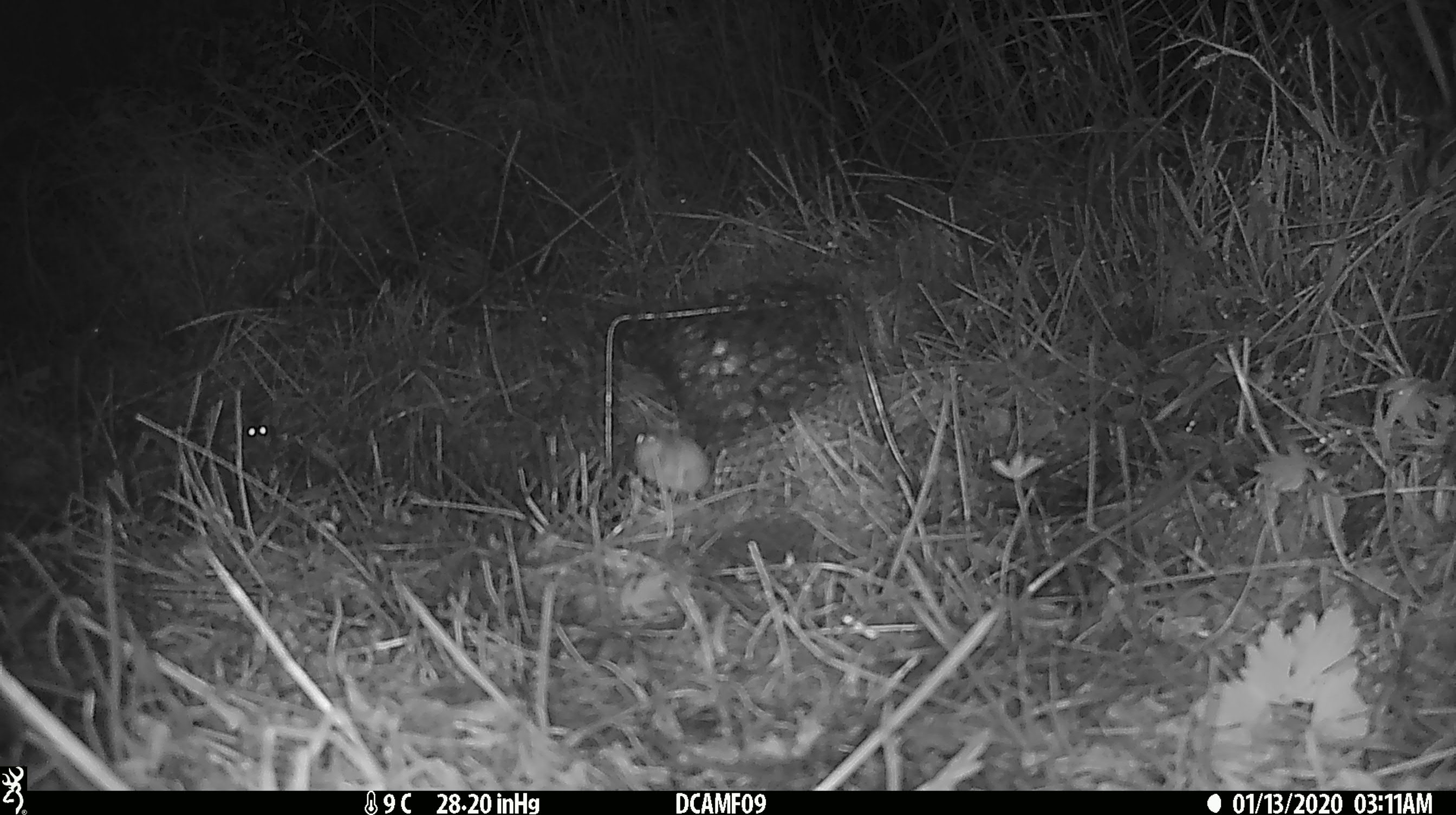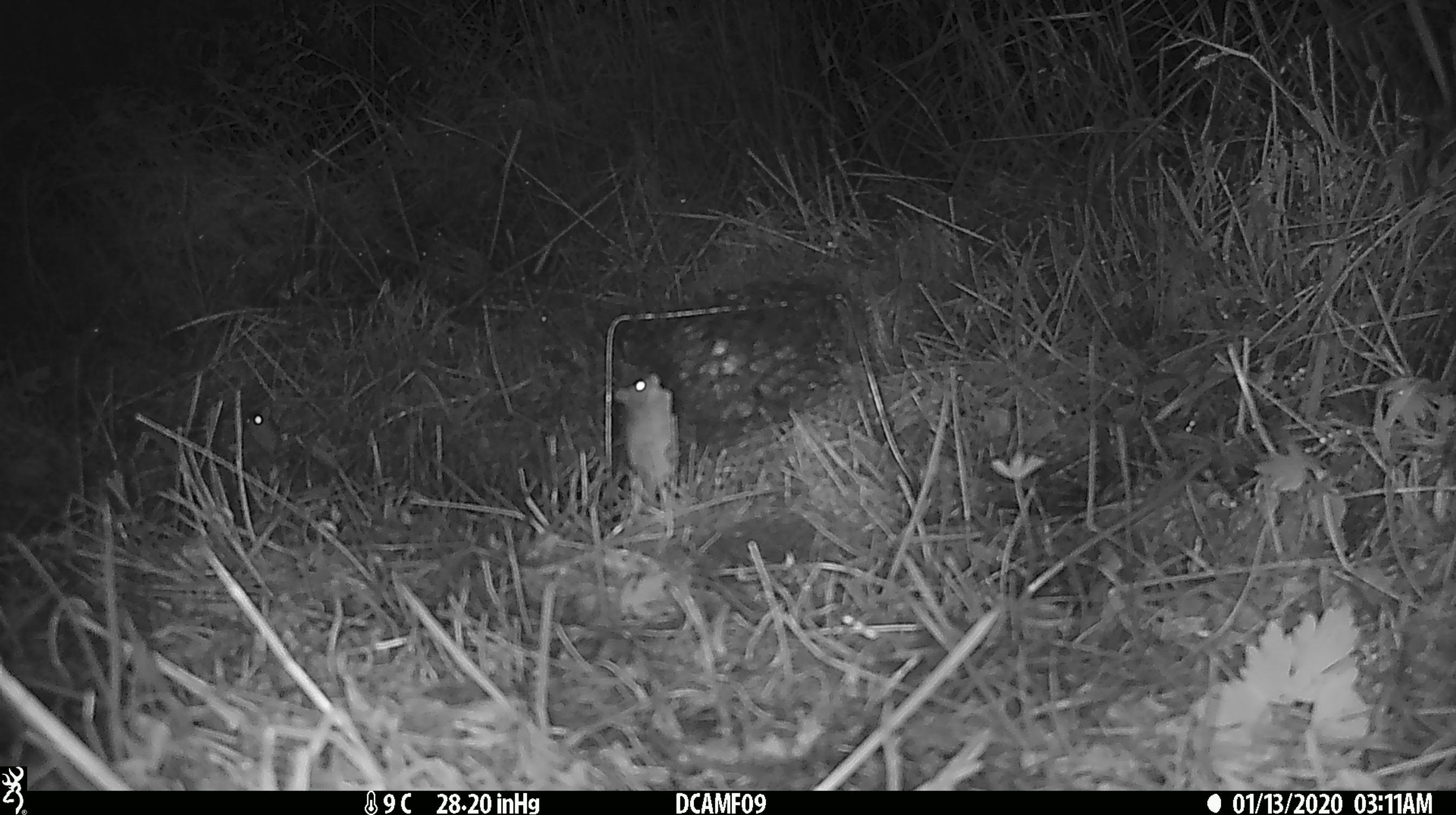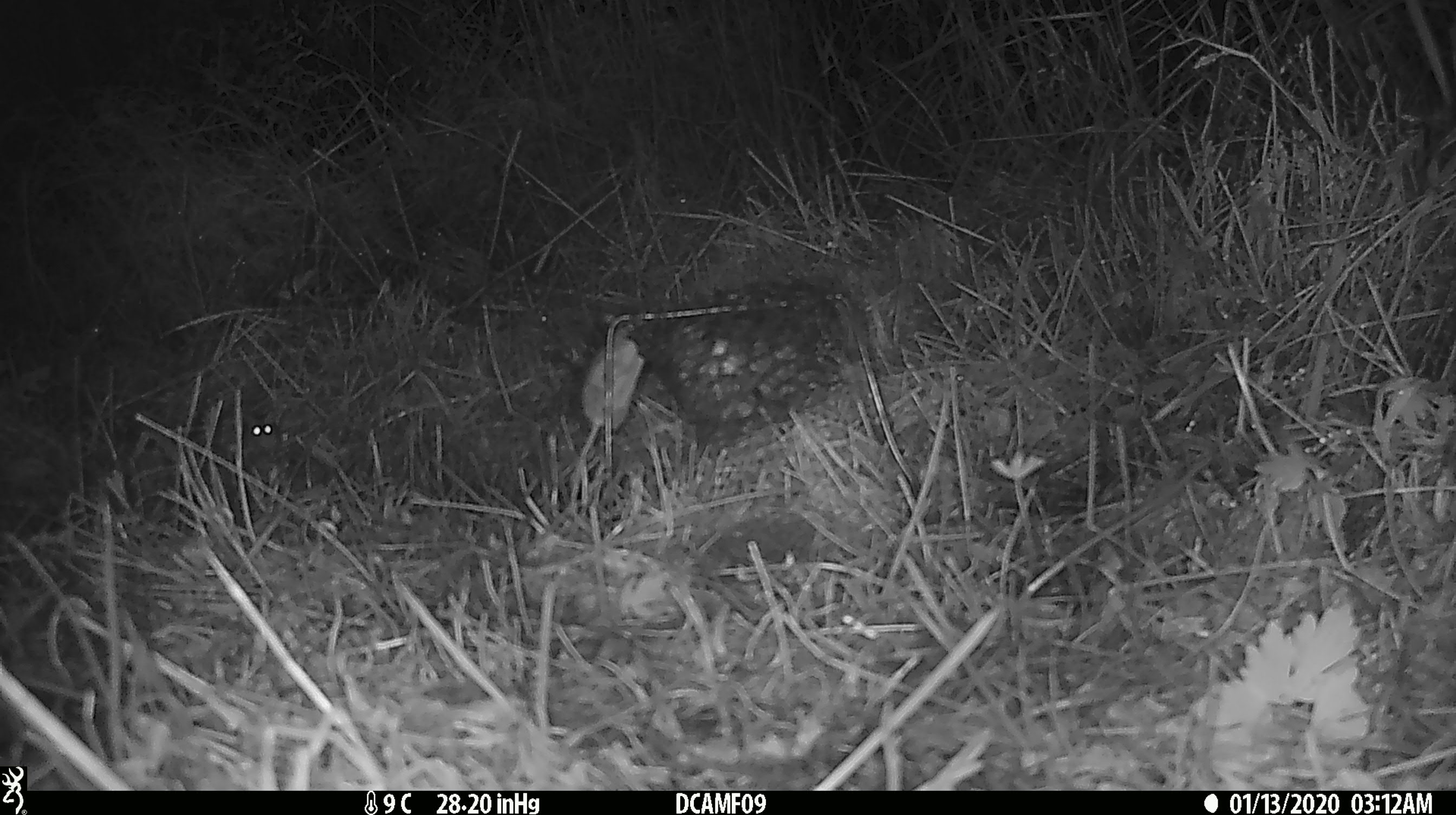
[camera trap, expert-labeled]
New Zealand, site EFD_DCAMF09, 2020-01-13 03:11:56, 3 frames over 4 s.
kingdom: Animalia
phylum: Chordata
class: Mammalia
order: Rodentia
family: Muridae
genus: Mus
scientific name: Mus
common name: mouse